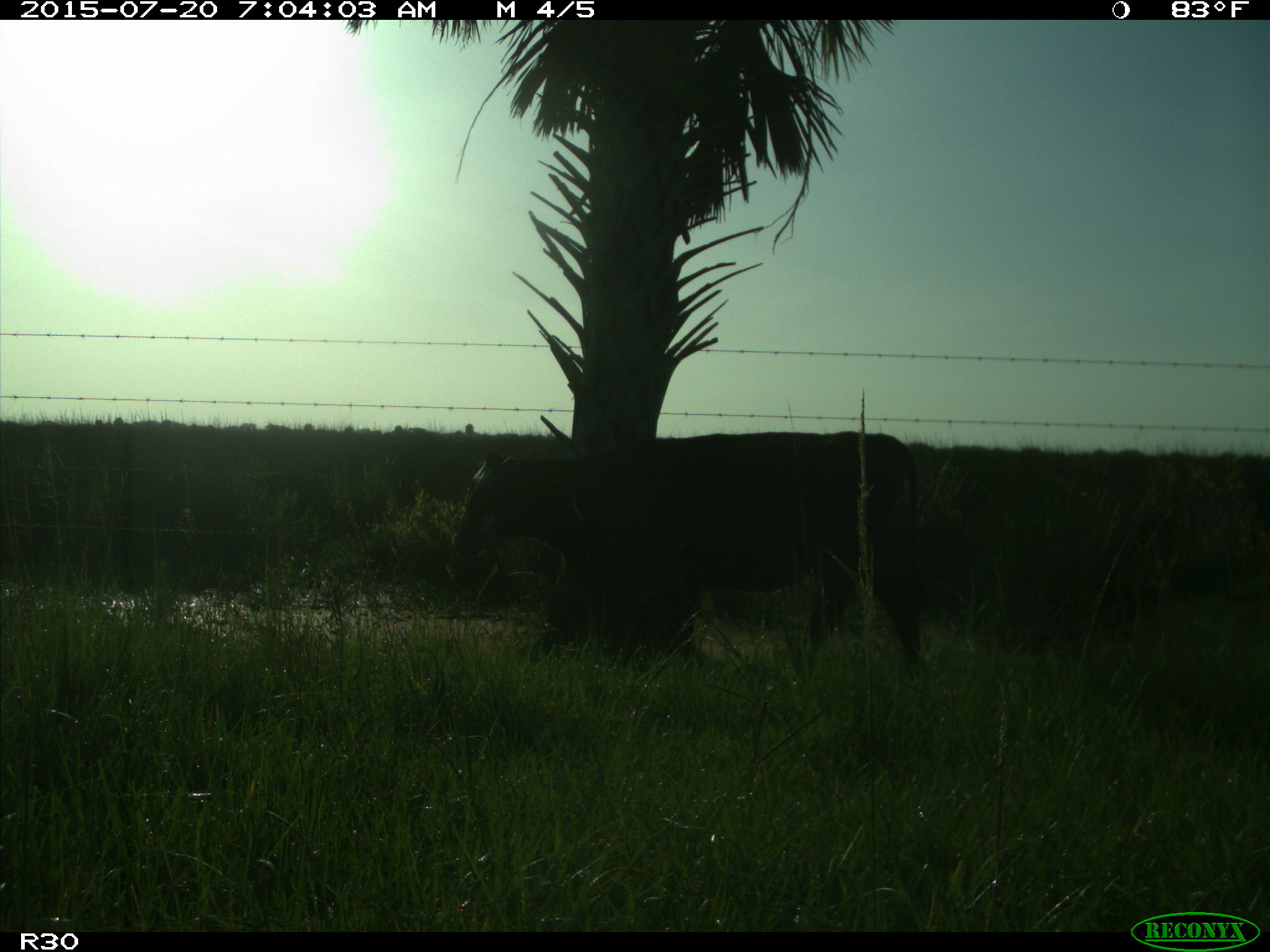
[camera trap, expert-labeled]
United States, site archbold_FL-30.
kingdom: Animalia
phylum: Chordata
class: Mammalia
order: Artiodactyla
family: Bovidae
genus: Bos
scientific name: Bos taurus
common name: domestic cow